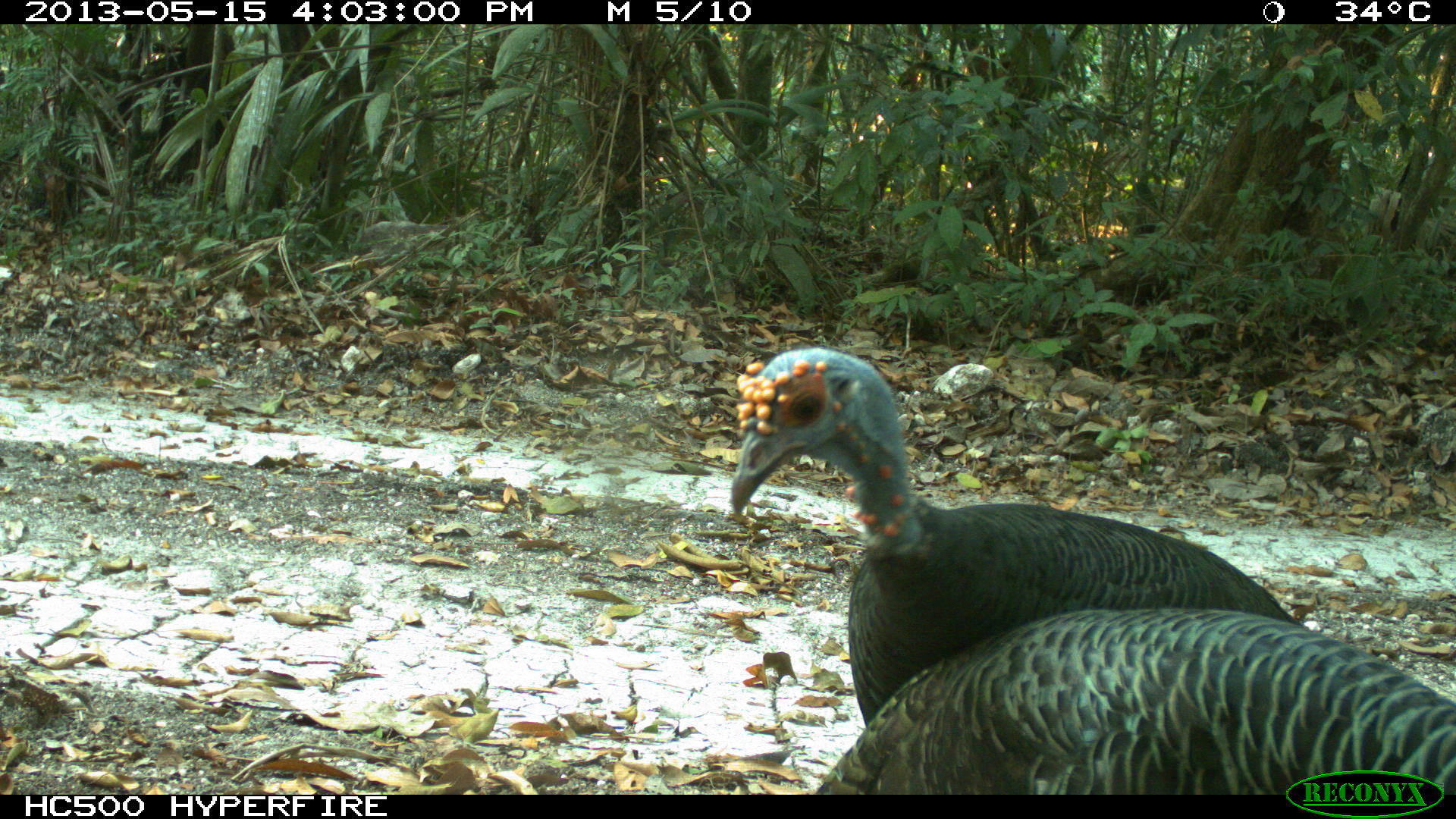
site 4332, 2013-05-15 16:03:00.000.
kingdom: Animalia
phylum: Chordata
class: Aves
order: Galliformes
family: Phasianidae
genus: Meleagris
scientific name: Meleagris ocellata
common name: ocellated turkey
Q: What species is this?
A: Meleagris ocellata (ocellated turkey).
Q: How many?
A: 3.